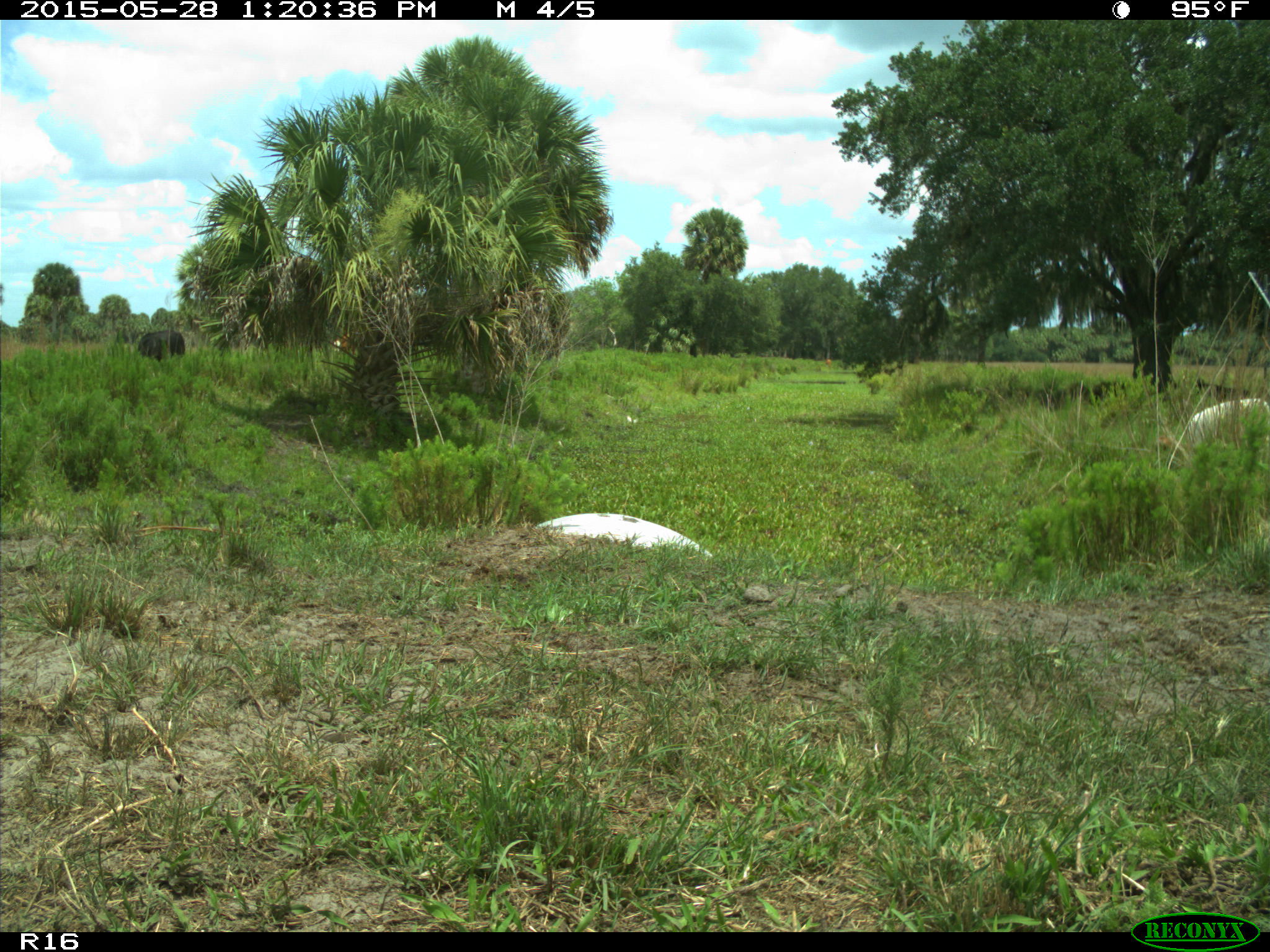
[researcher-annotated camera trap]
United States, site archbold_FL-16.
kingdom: Animalia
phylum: Chordata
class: Mammalia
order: Artiodactyla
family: Bovidae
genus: Bos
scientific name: Bos taurus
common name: domestic cow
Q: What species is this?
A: Bos taurus (domestic cow).